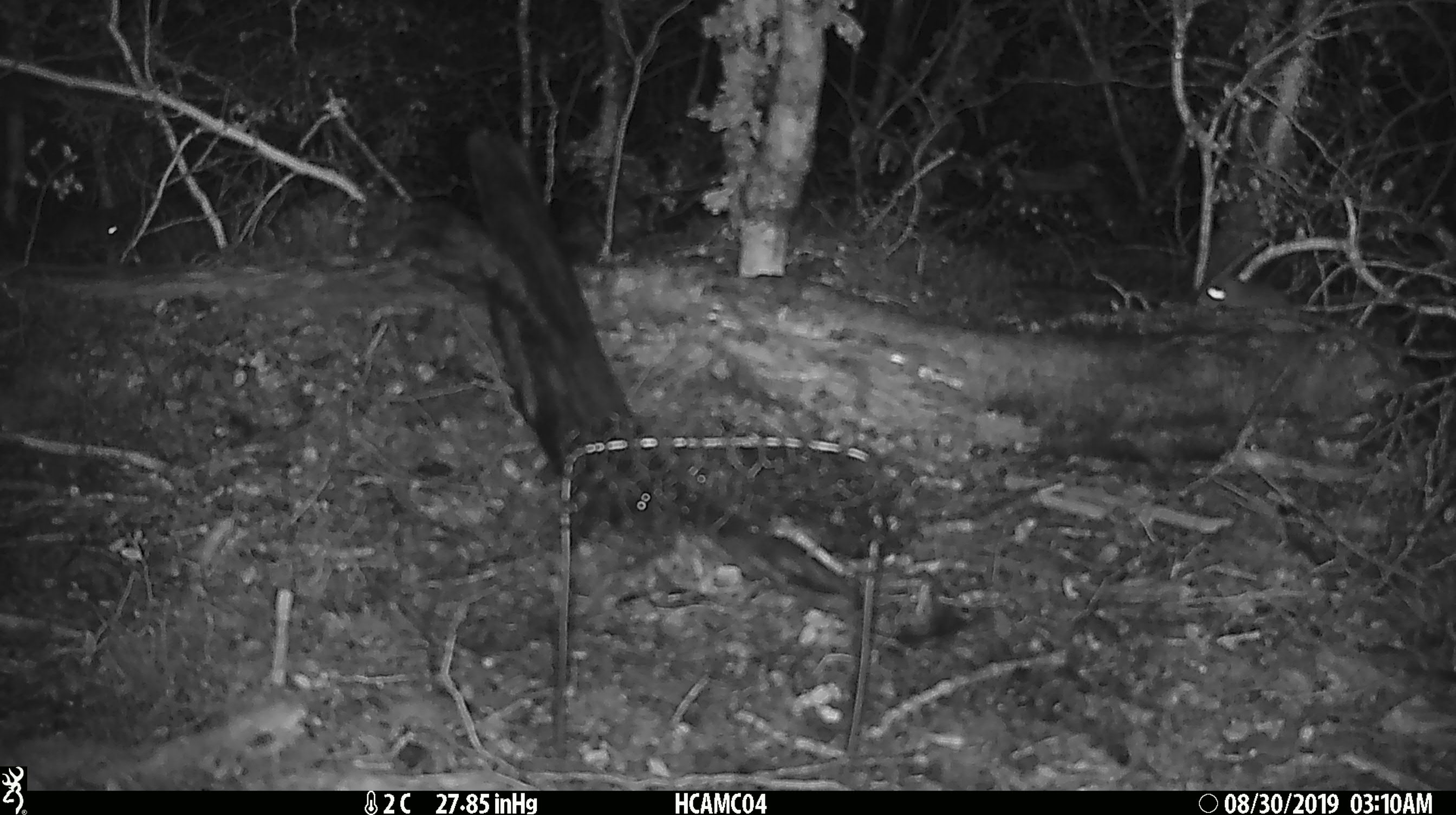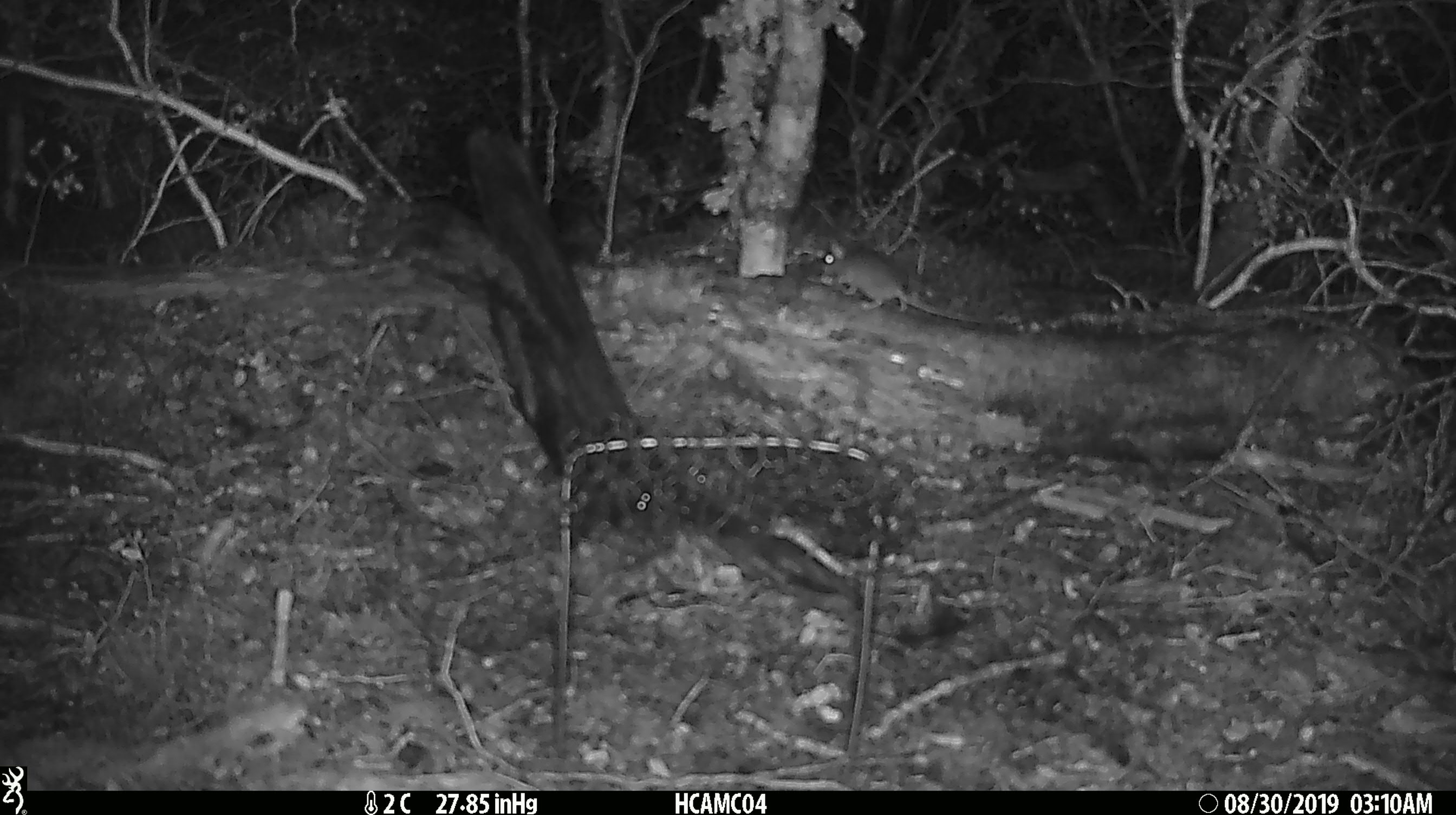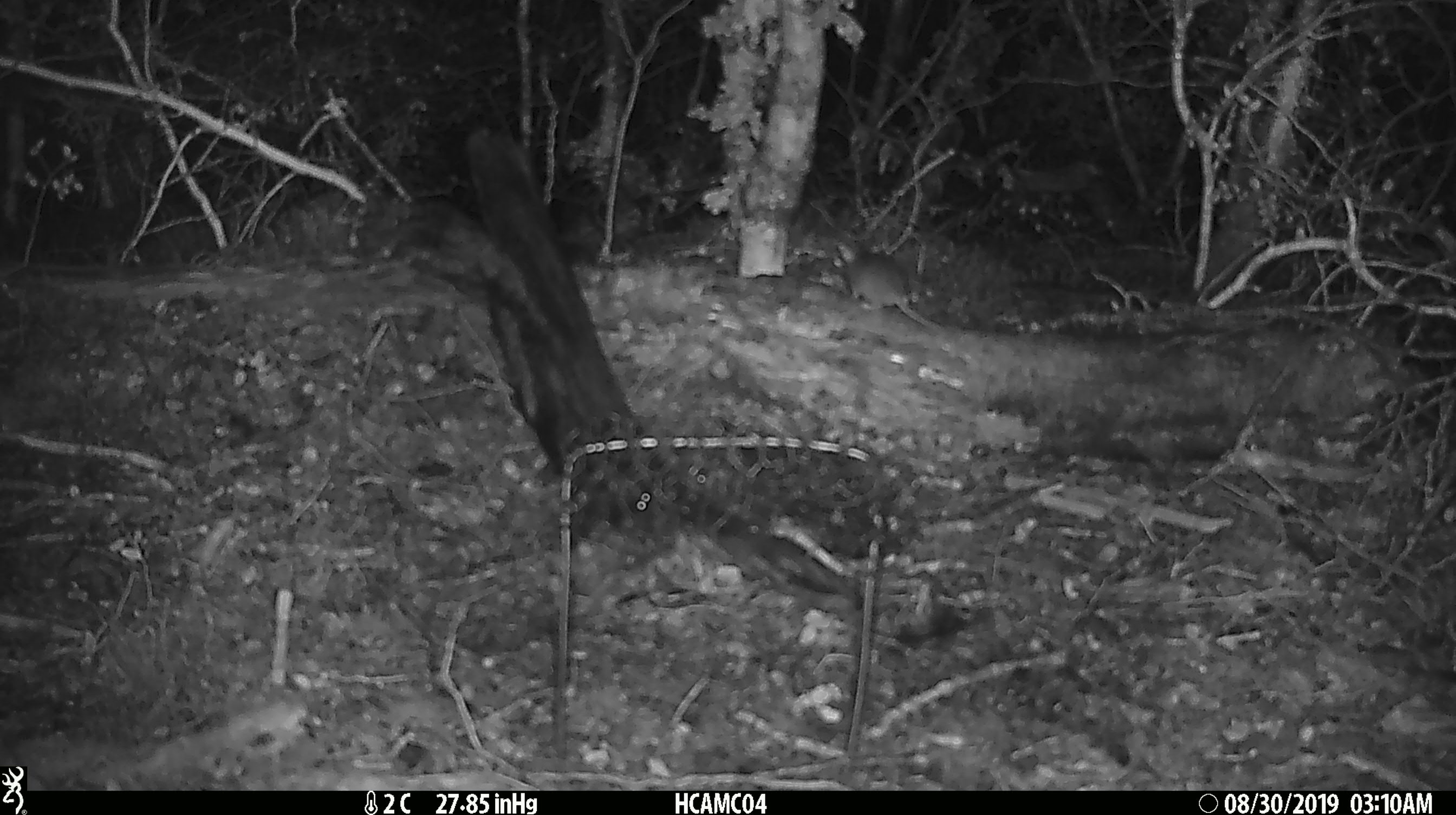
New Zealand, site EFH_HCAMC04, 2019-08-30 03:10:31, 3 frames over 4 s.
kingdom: Animalia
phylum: Chordata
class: Mammalia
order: Rodentia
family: Muridae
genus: Mus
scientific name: Mus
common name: mouse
Mouse (Mus).